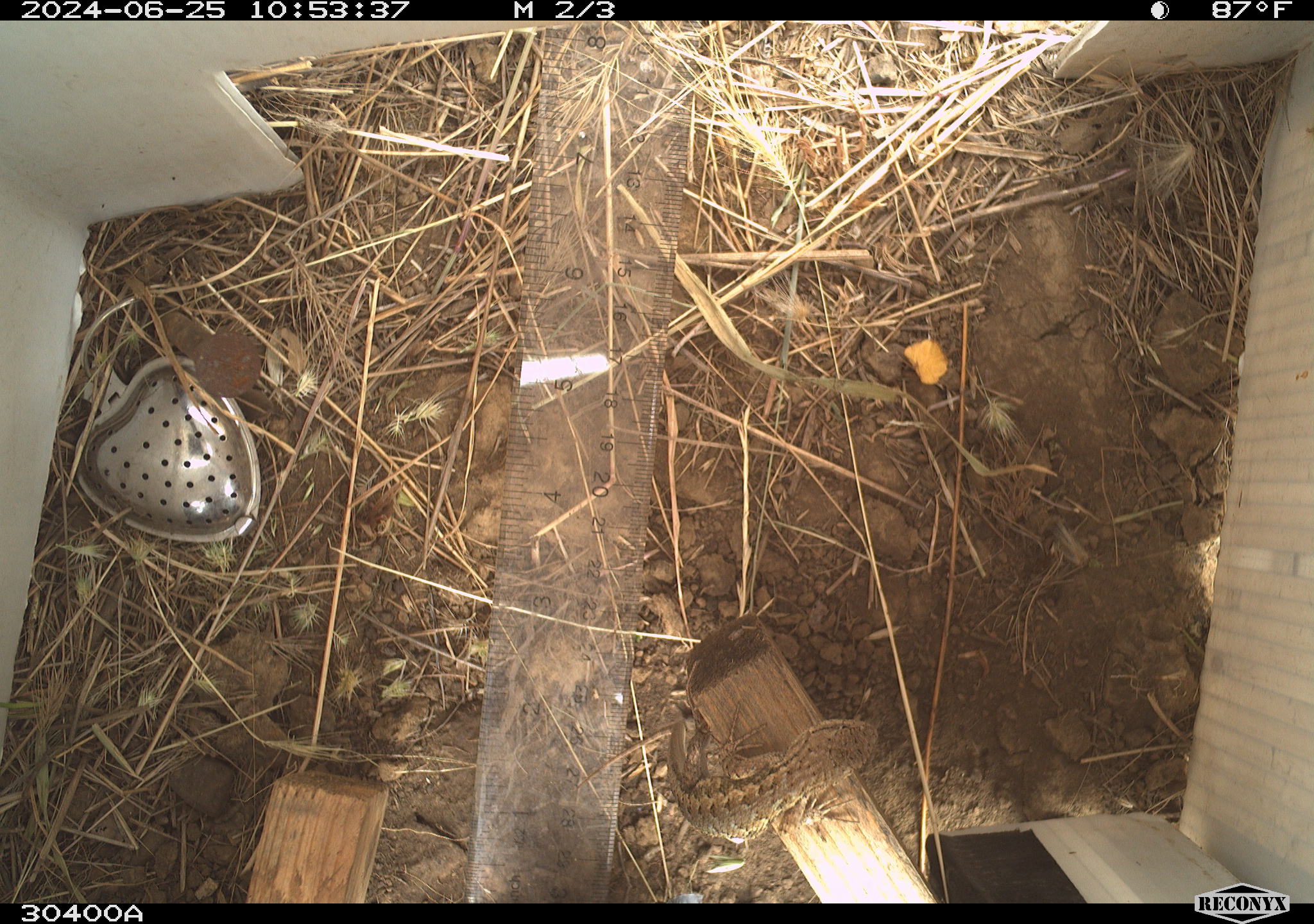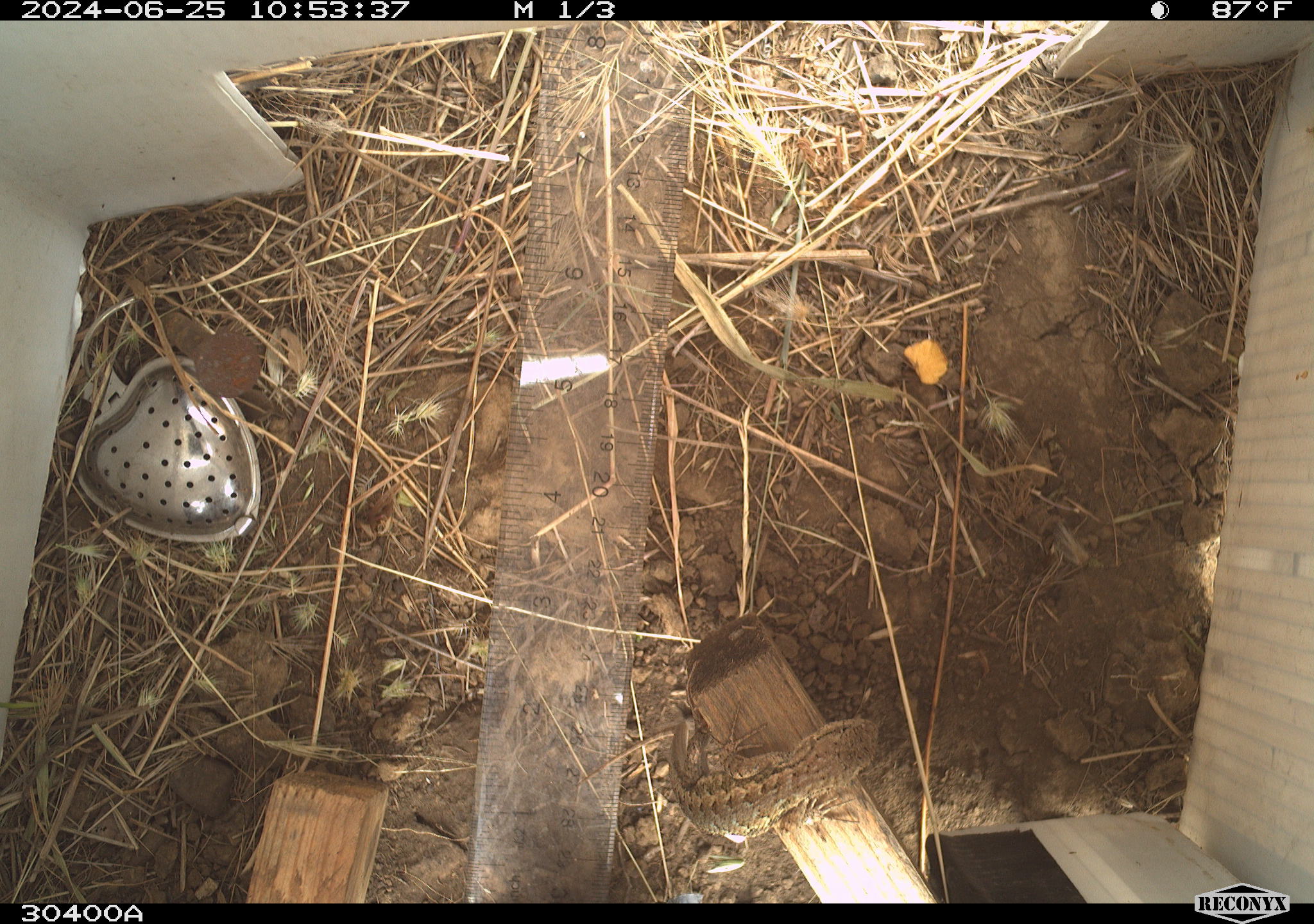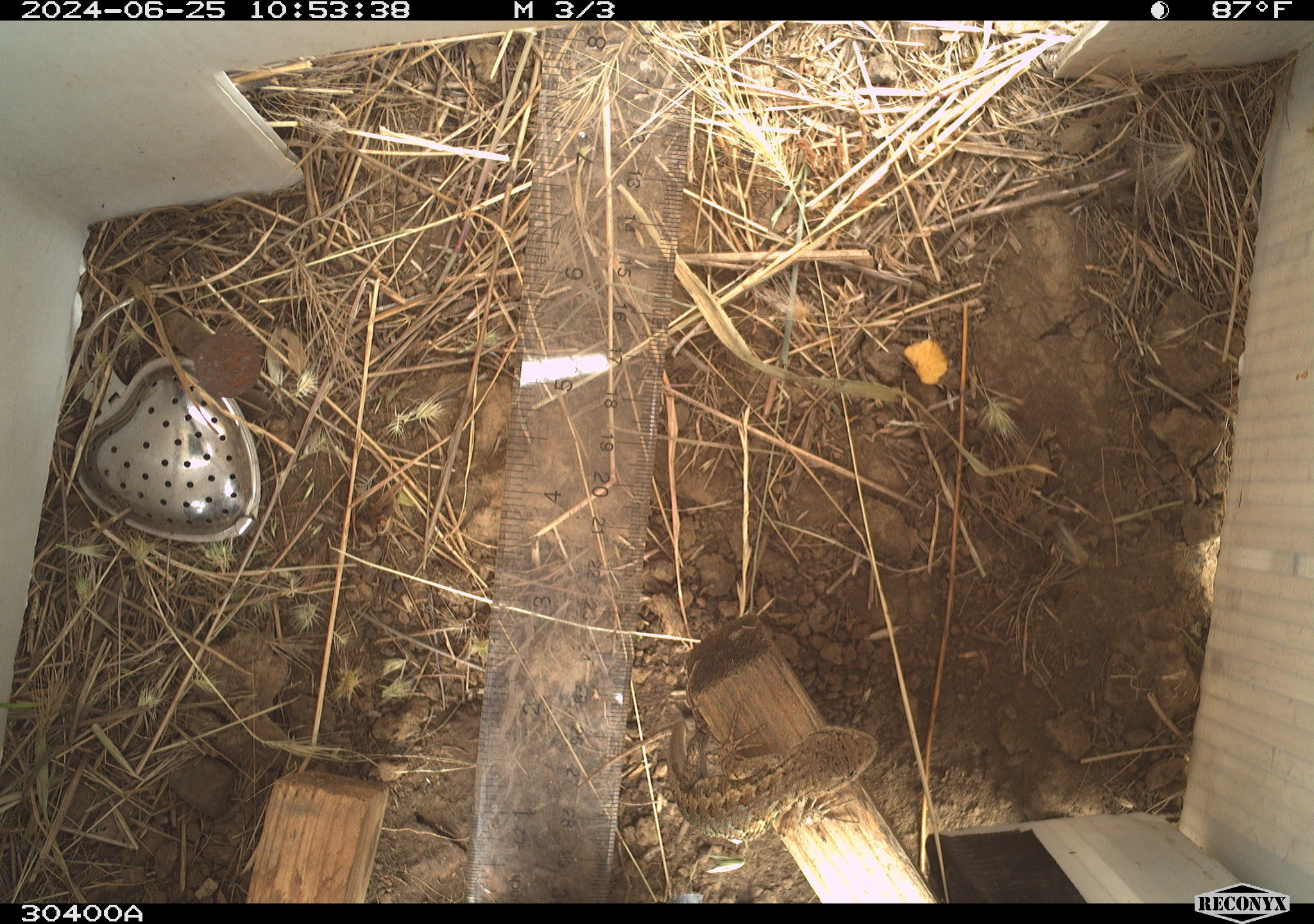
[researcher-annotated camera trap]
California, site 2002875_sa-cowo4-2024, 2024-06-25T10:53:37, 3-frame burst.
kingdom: Animalia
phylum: Chordata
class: Reptilia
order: Squamata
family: Phrynosomatidae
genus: Sceloporus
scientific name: Sceloporus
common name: spiny lizards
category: sceloporus species